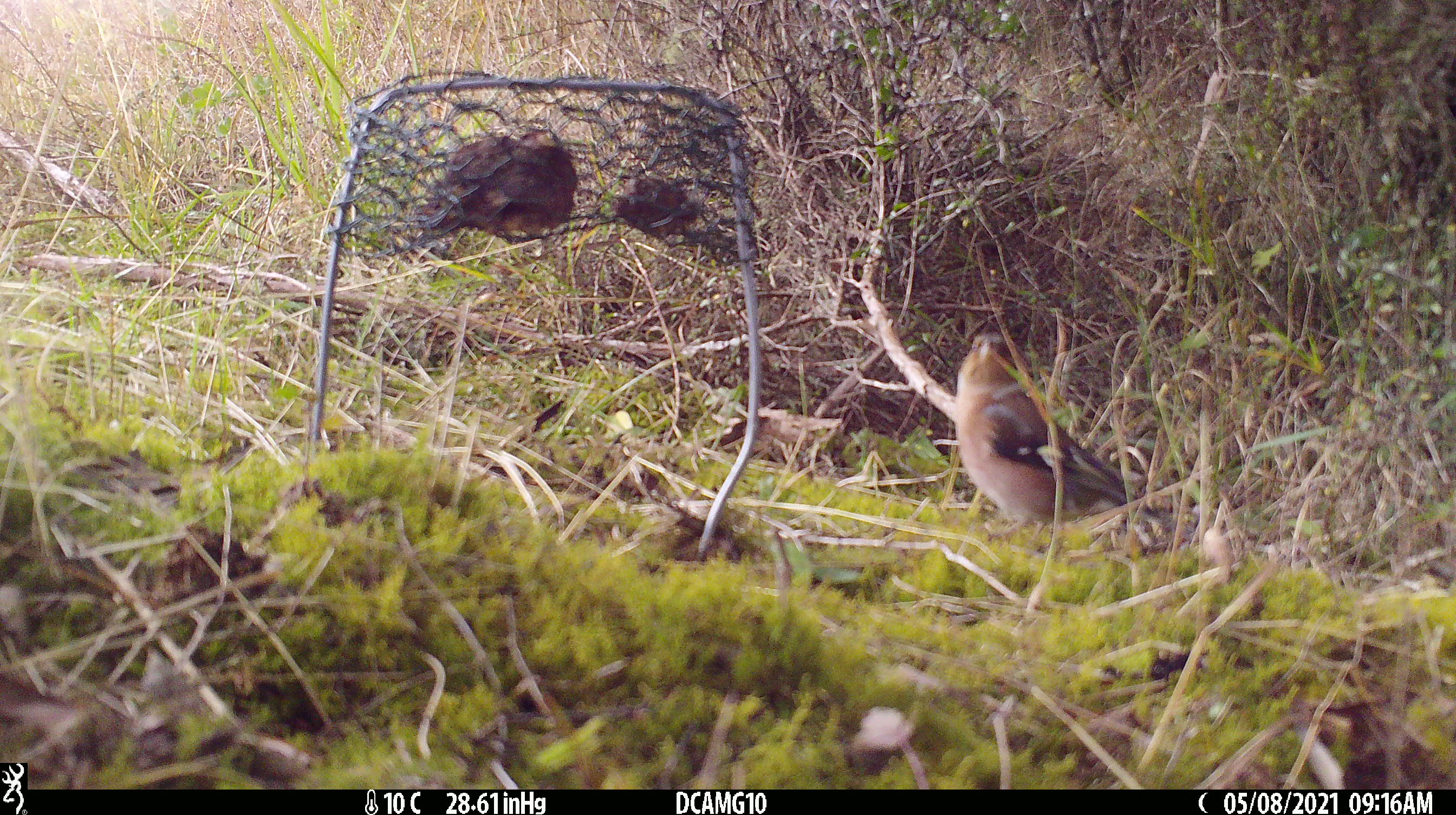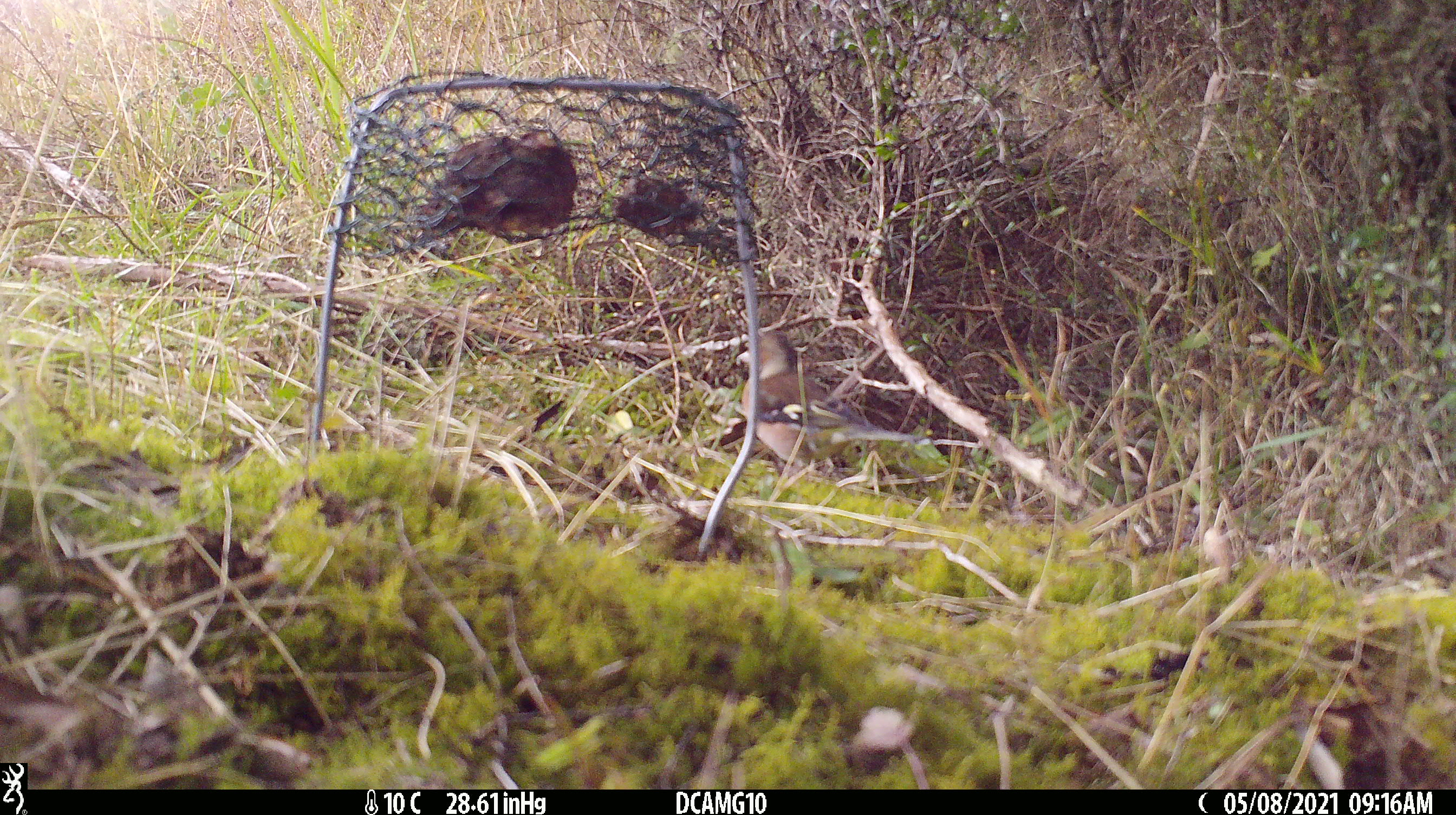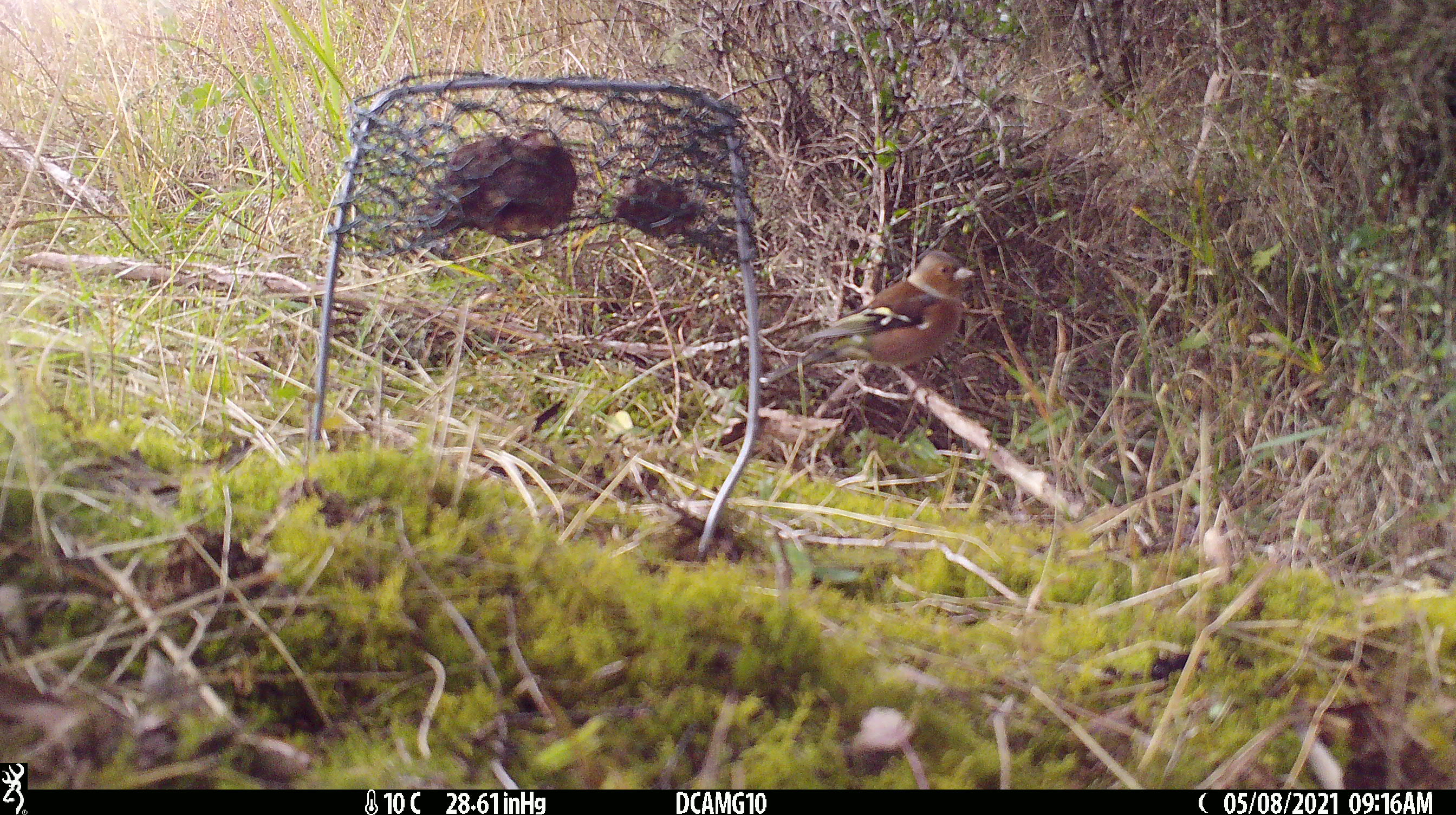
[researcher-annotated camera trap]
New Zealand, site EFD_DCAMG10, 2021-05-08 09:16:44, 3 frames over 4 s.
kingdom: Animalia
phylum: Chordata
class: Aves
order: Passeriformes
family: Fringillidae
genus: Fringilla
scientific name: Fringilla coelebs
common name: common chaffinch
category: chaffinch